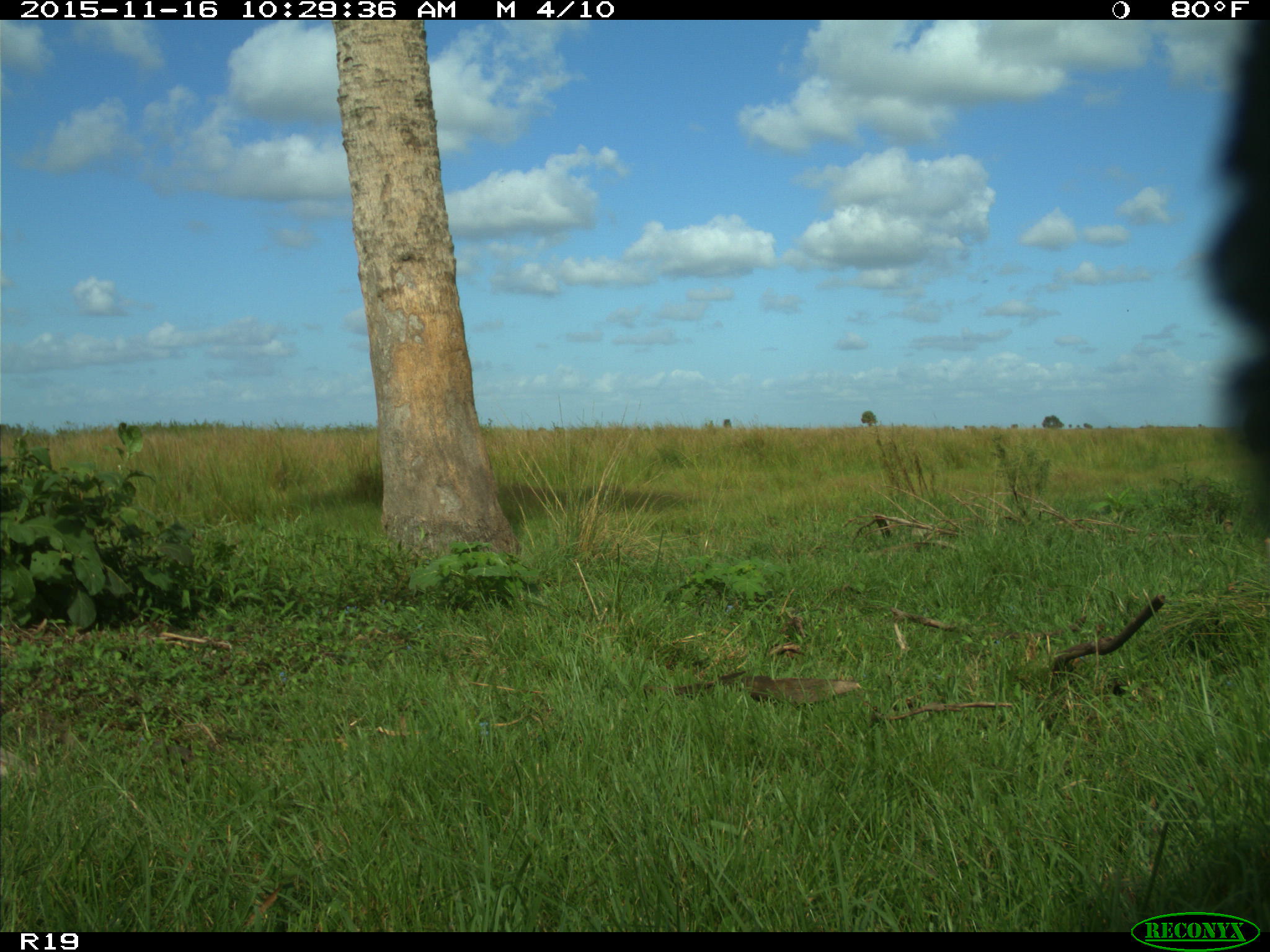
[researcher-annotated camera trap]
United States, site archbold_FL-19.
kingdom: Animalia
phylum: Chordata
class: Mammalia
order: Artiodactyla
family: Bovidae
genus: Bos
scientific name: Bos taurus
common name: domestic cow